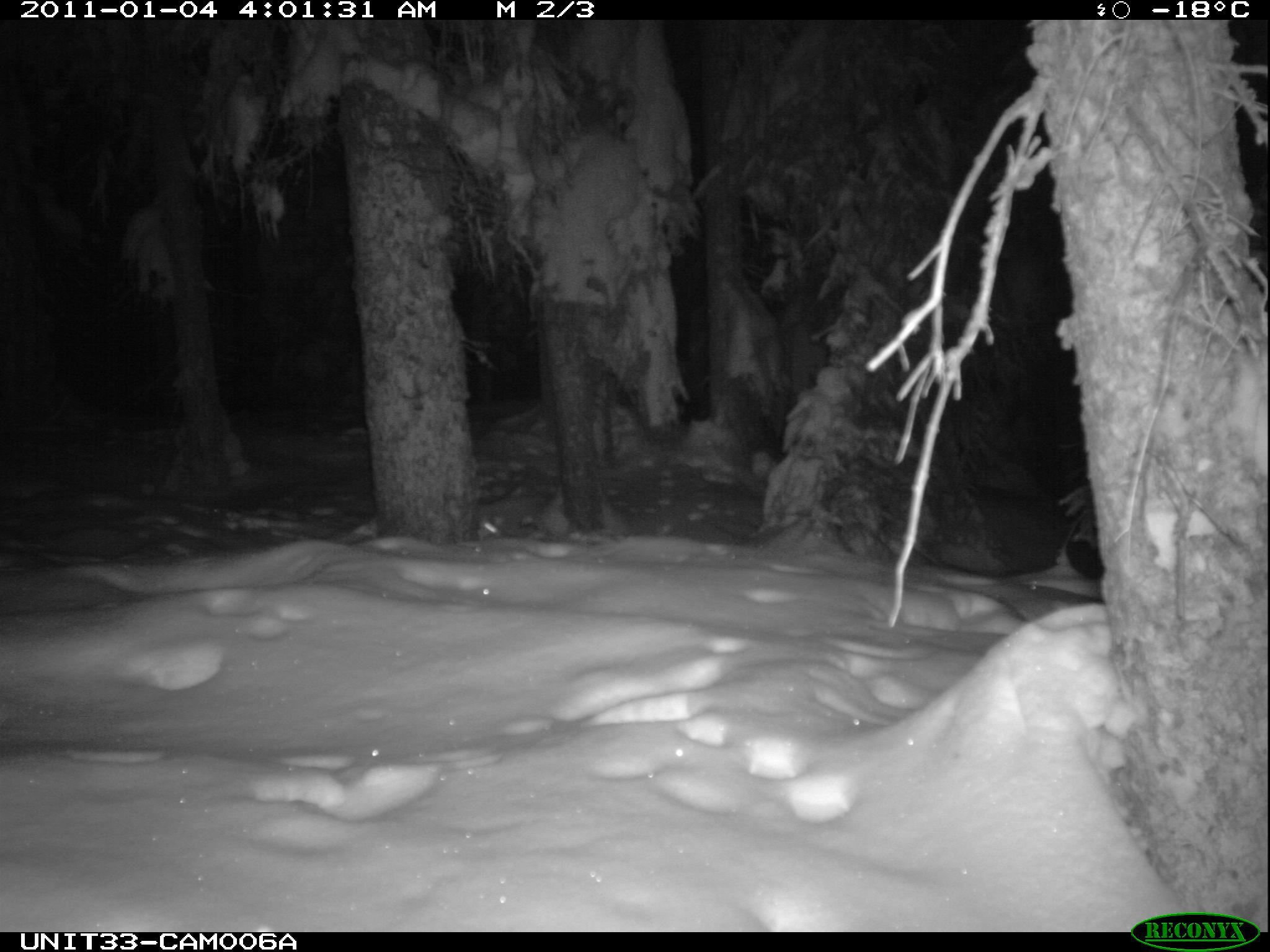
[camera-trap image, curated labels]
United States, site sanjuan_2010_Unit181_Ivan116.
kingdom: Animalia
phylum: Chordata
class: Mammalia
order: Lagomorpha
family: Leporidae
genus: Lepus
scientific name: Lepus americanus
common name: snowshoe hare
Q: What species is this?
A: Lepus americanus (snowshoe hare).